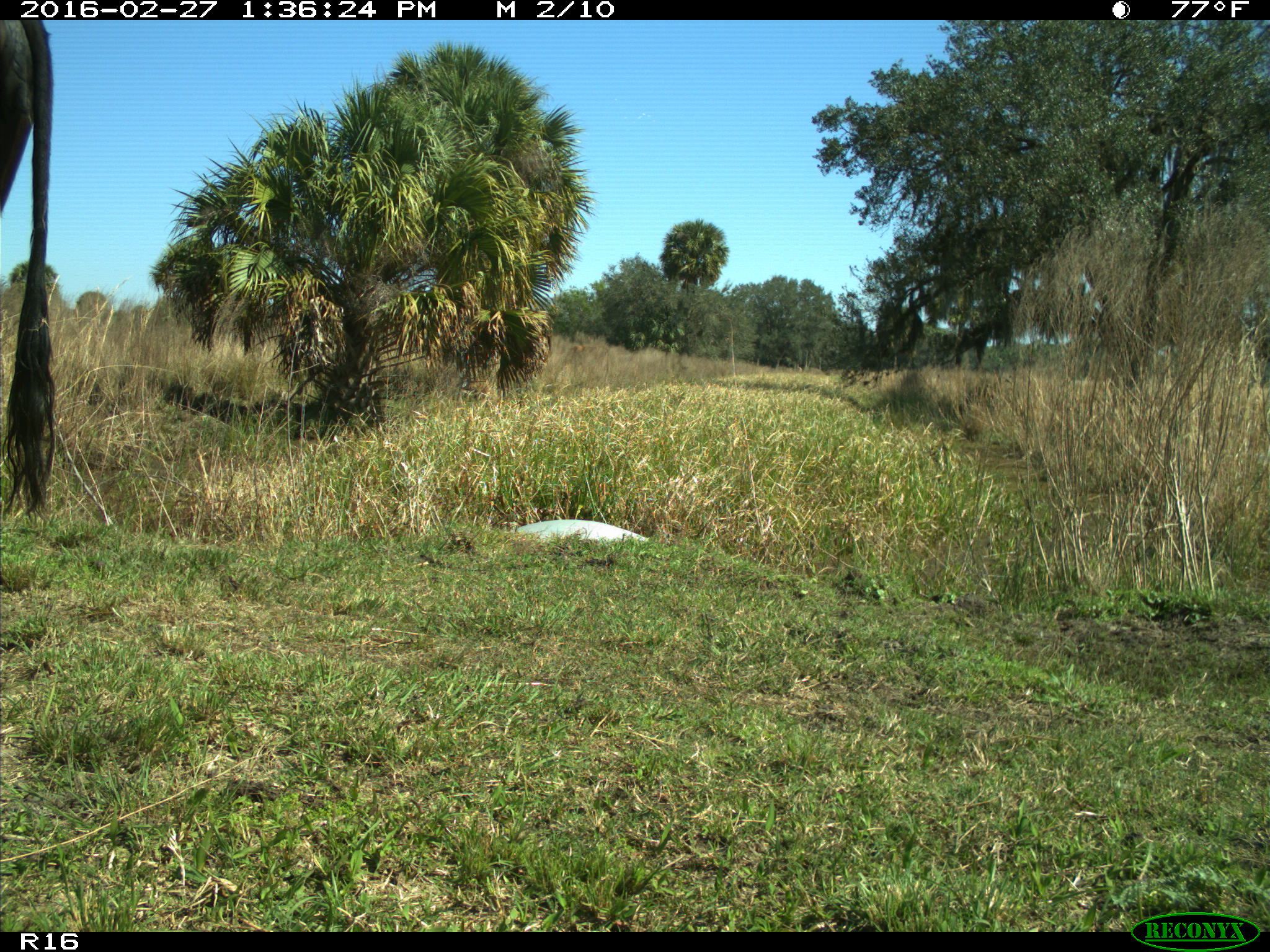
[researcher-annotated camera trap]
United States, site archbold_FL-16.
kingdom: Animalia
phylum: Chordata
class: Mammalia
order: Artiodactyla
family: Bovidae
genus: Bos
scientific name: Bos taurus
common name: domestic cow